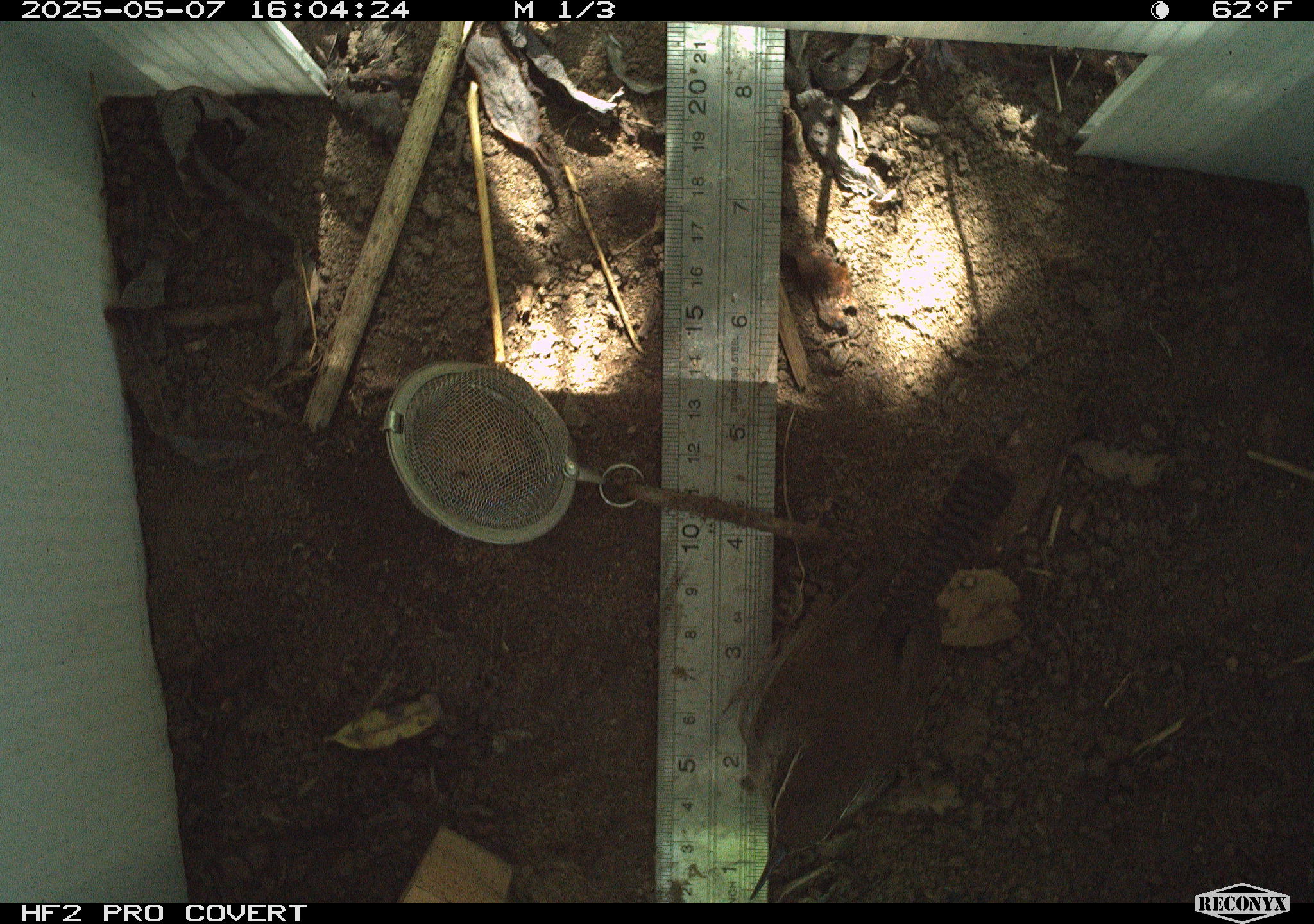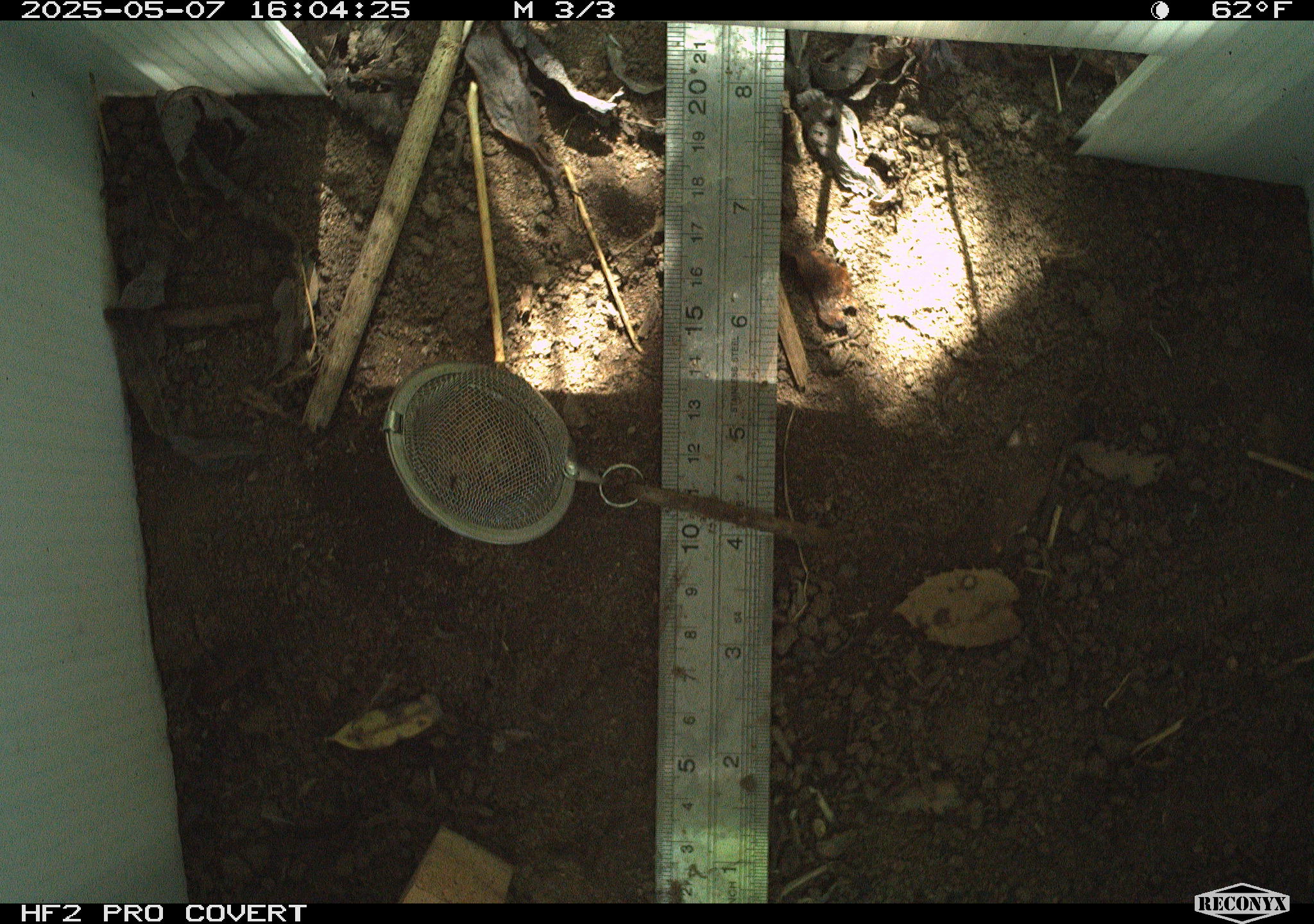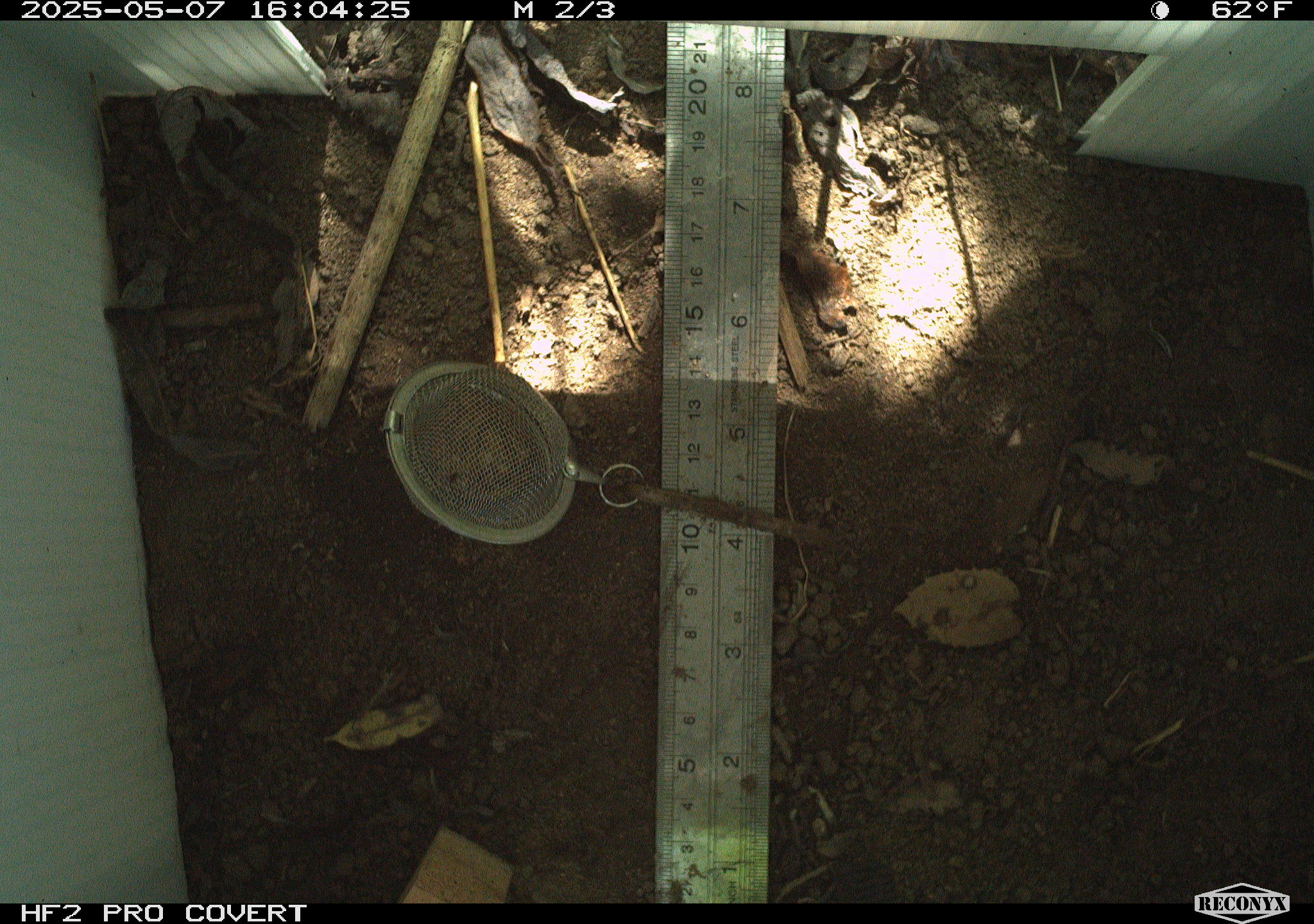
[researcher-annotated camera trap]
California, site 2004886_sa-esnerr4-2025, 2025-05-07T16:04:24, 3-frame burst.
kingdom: Animalia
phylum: Chordata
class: Aves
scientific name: Aves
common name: bird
Bird (Aves).